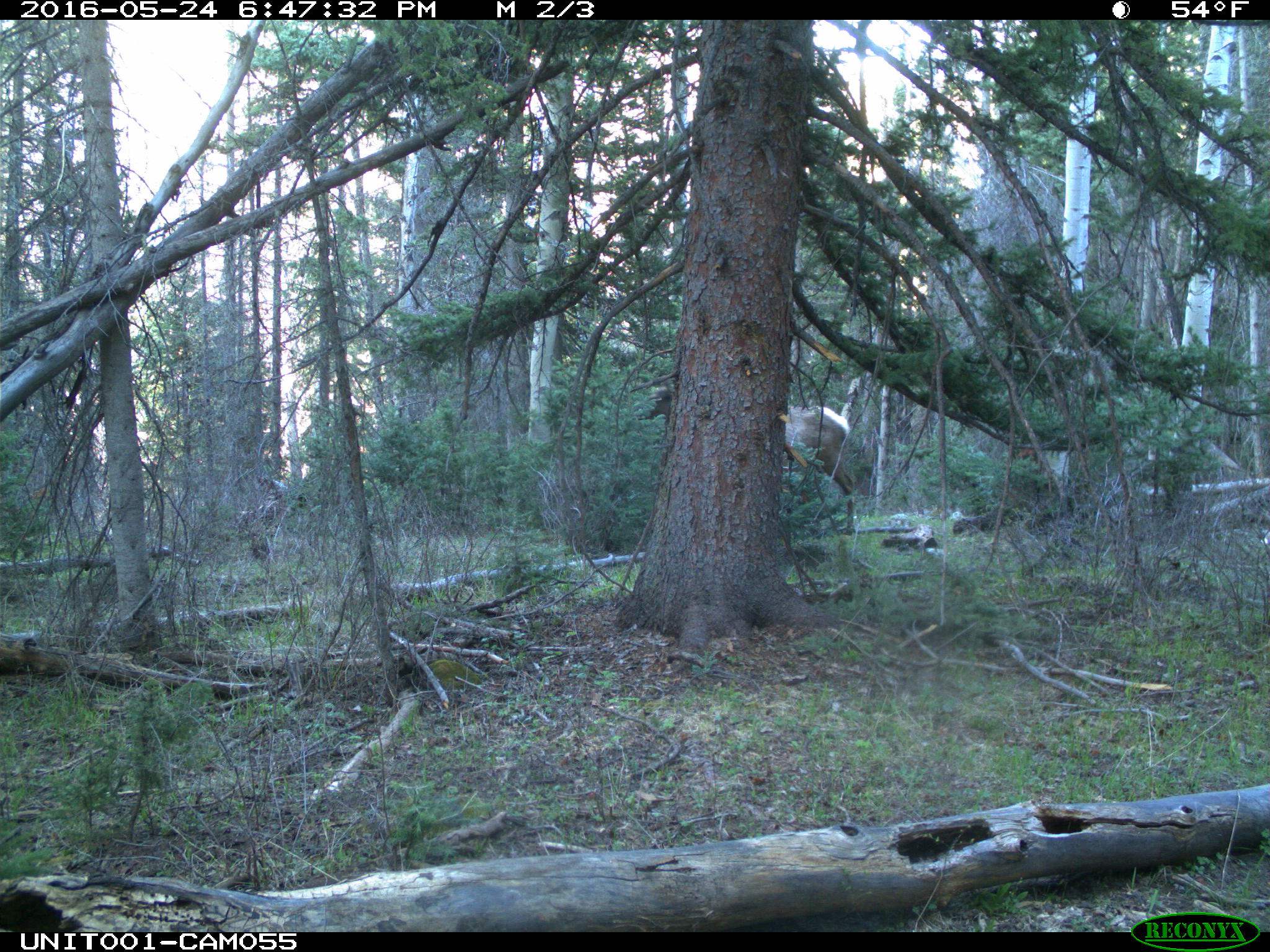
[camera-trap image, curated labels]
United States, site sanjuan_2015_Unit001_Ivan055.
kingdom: Animalia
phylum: Chordata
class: Mammalia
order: Artiodactyla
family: Cervidae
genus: Cervus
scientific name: Cervus elaphus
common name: red deer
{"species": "Cervus elaphus (red deer)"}